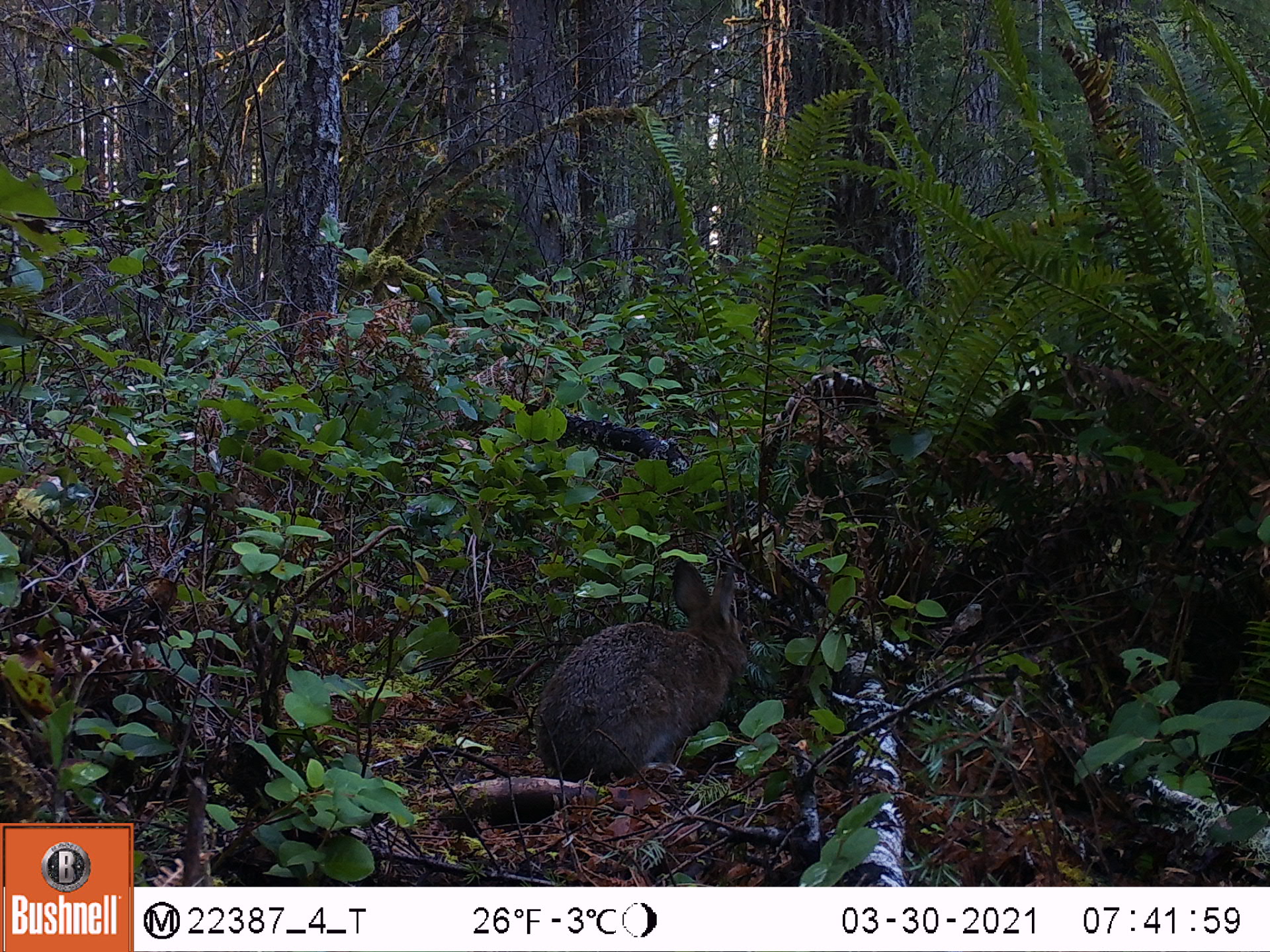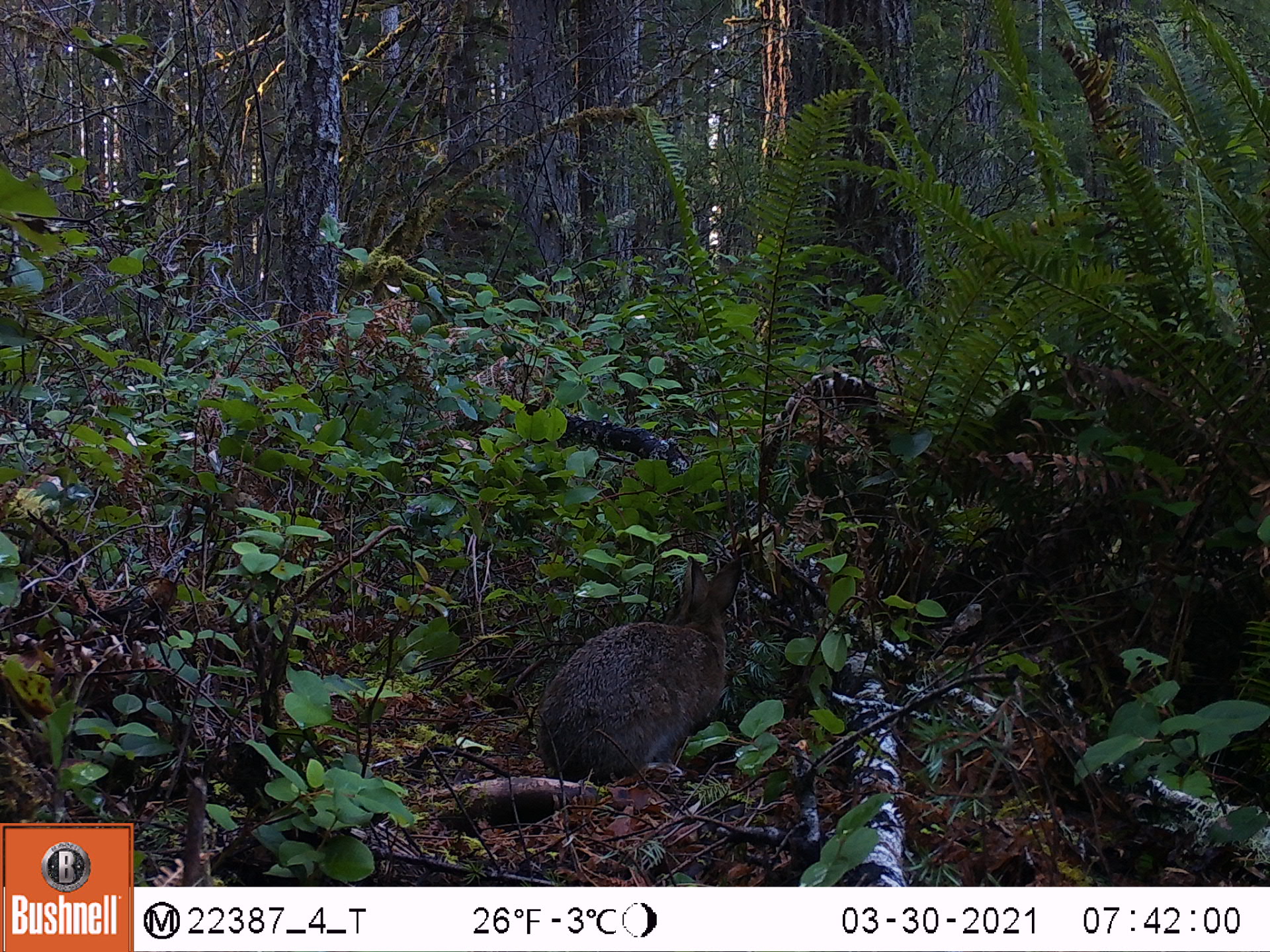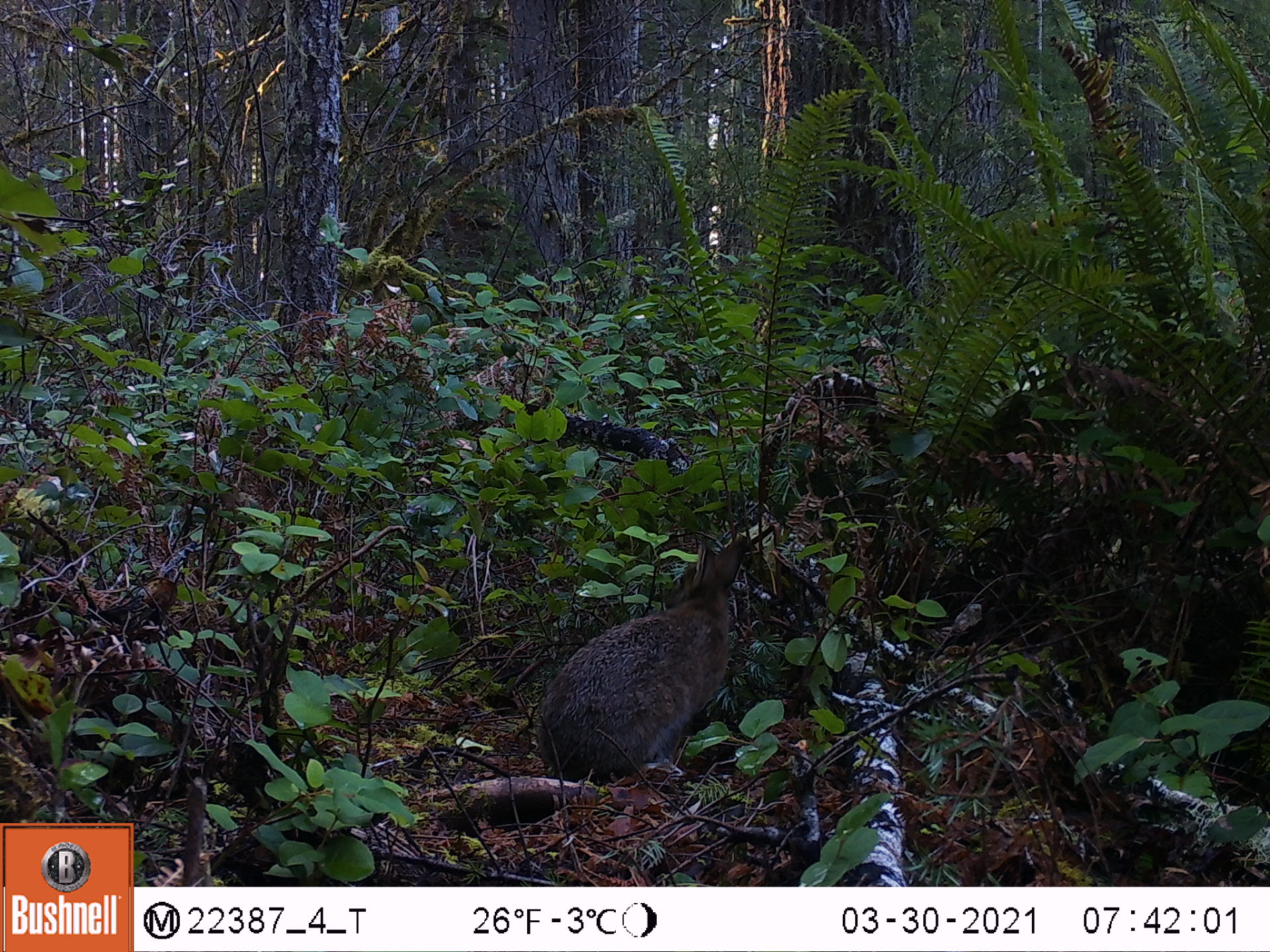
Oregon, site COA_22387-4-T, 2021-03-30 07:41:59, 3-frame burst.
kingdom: Animalia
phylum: Chordata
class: Mammalia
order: Lagomorpha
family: Leporidae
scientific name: Leporidae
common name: hares and rabbits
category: leporidae family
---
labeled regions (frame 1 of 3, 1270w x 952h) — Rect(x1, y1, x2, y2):
leporidae family: Rect(526, 557, 746, 793)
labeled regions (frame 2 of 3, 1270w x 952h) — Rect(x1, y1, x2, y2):
leporidae family: Rect(529, 547, 753, 783)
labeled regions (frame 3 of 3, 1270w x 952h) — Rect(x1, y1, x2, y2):
leporidae family: Rect(534, 529, 758, 790)